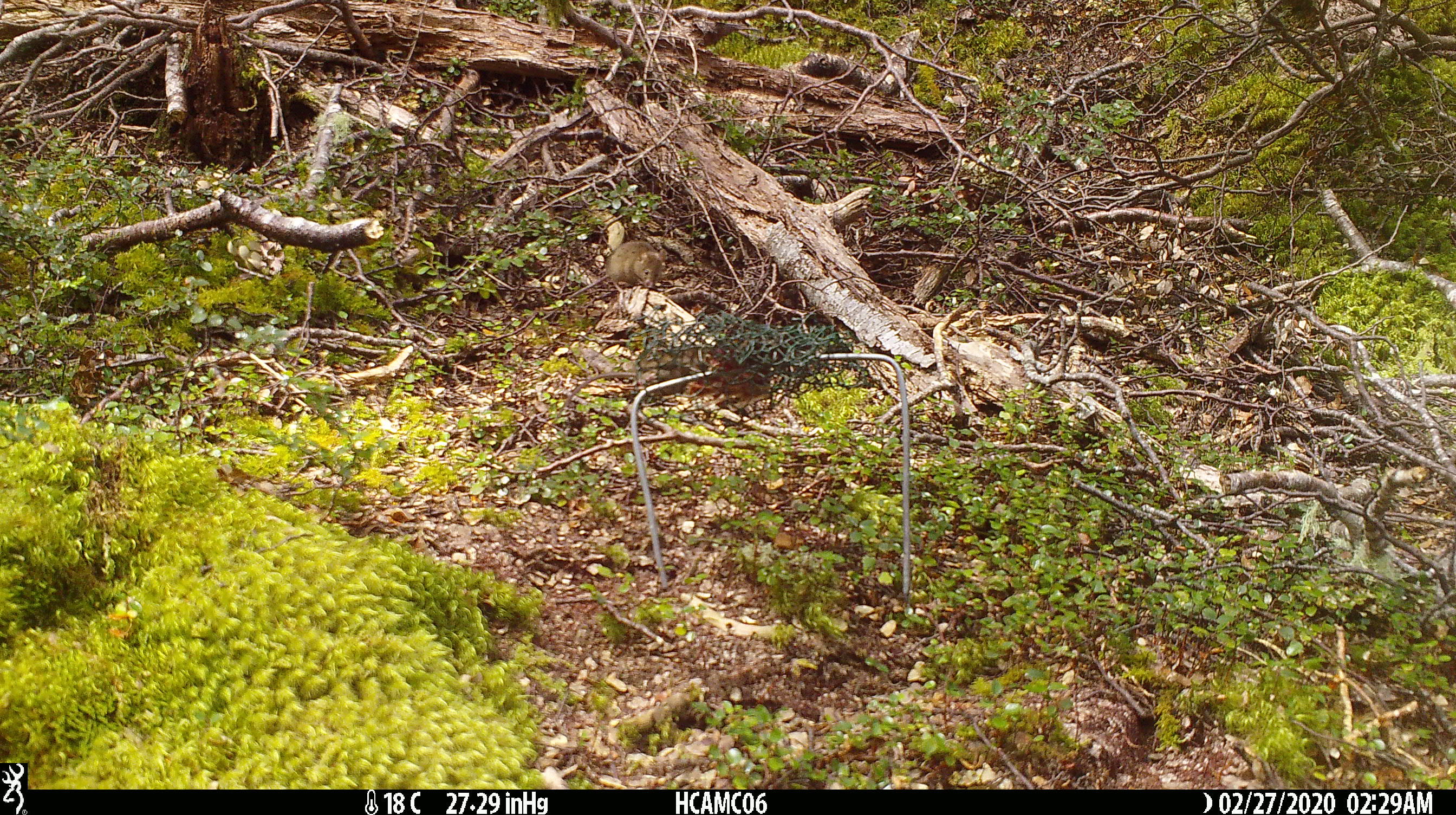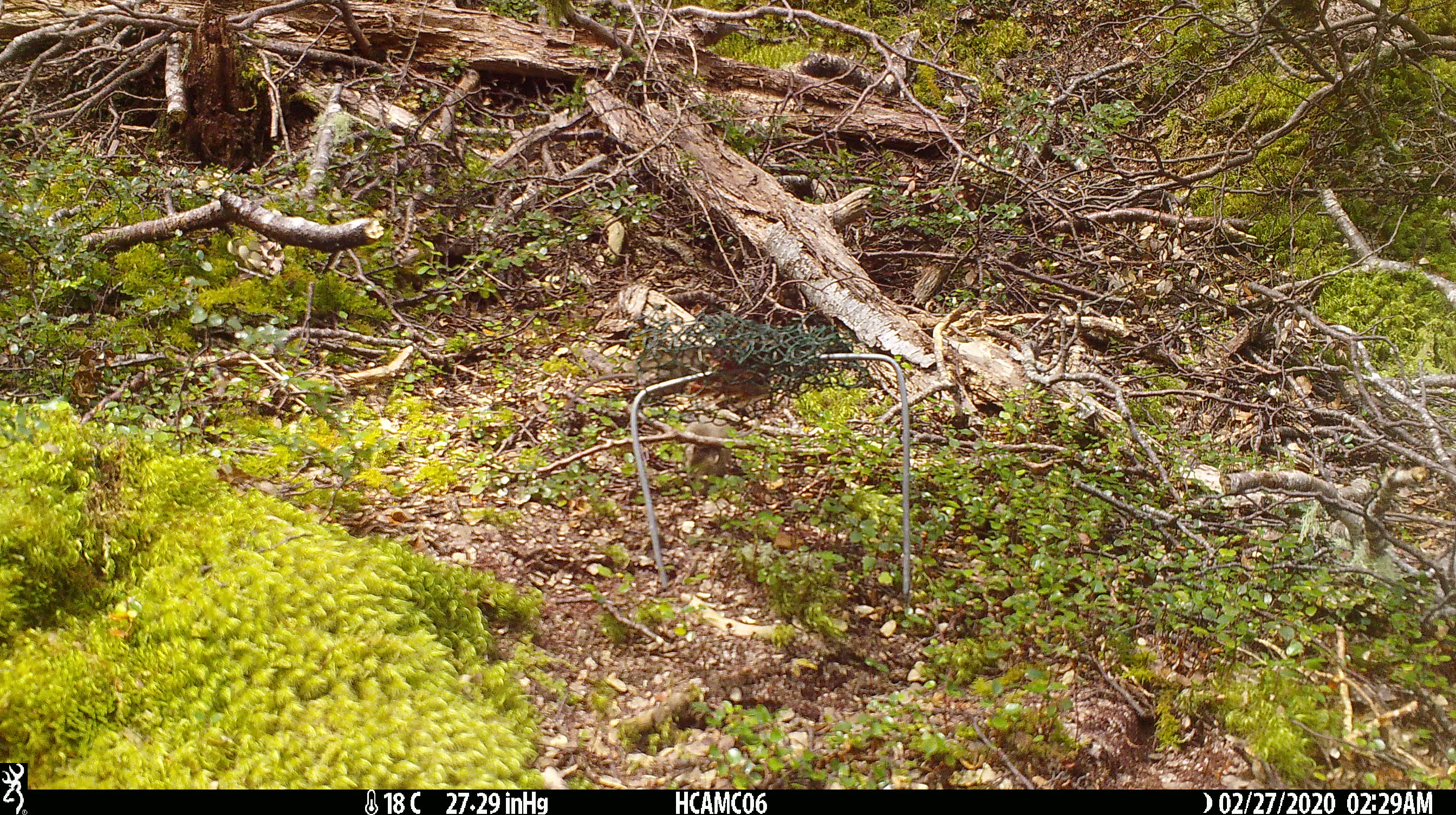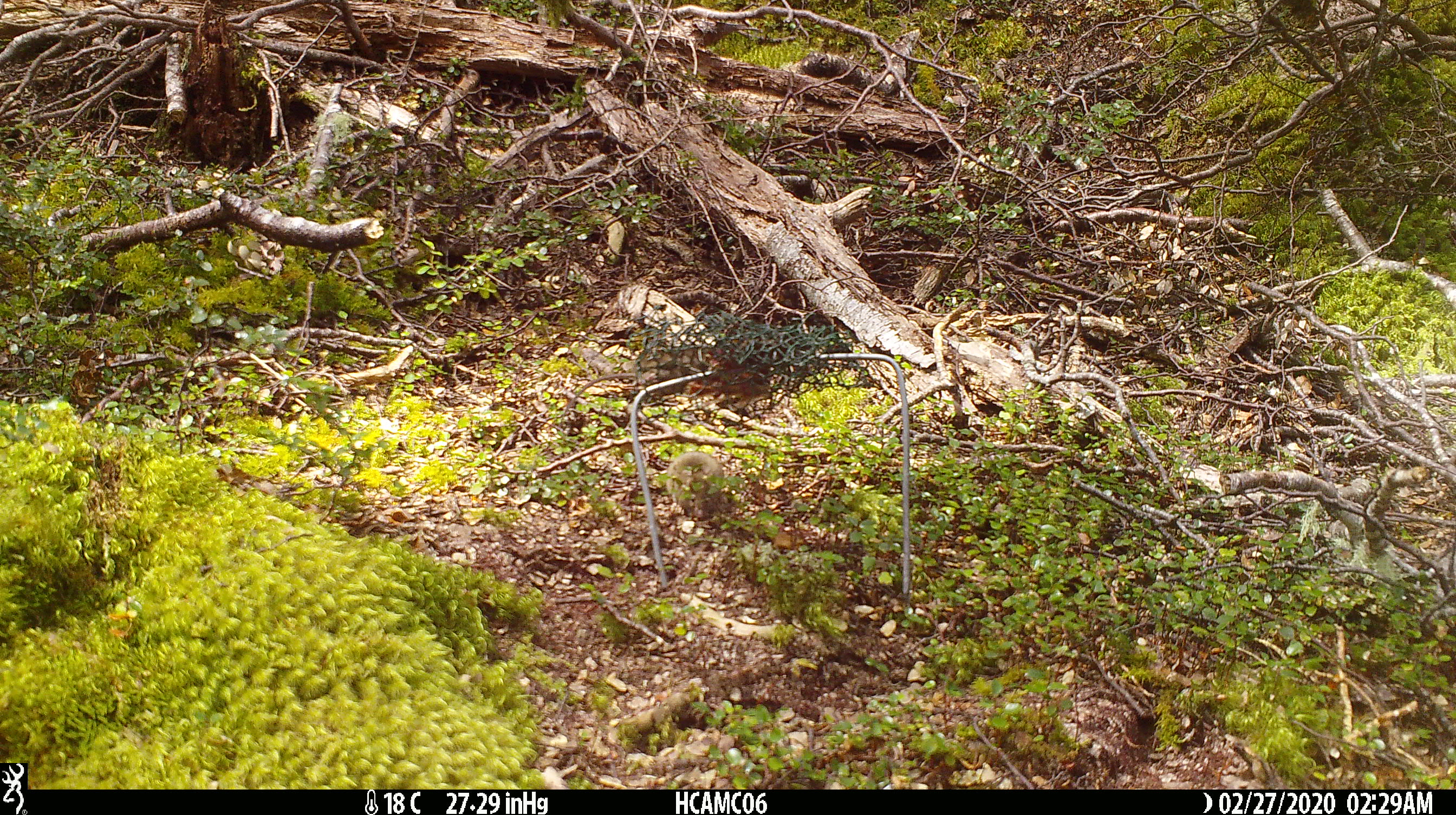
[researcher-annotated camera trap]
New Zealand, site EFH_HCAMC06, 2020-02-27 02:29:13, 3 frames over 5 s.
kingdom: Animalia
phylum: Chordata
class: Mammalia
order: Rodentia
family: Muridae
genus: Mus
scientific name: Mus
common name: mouse